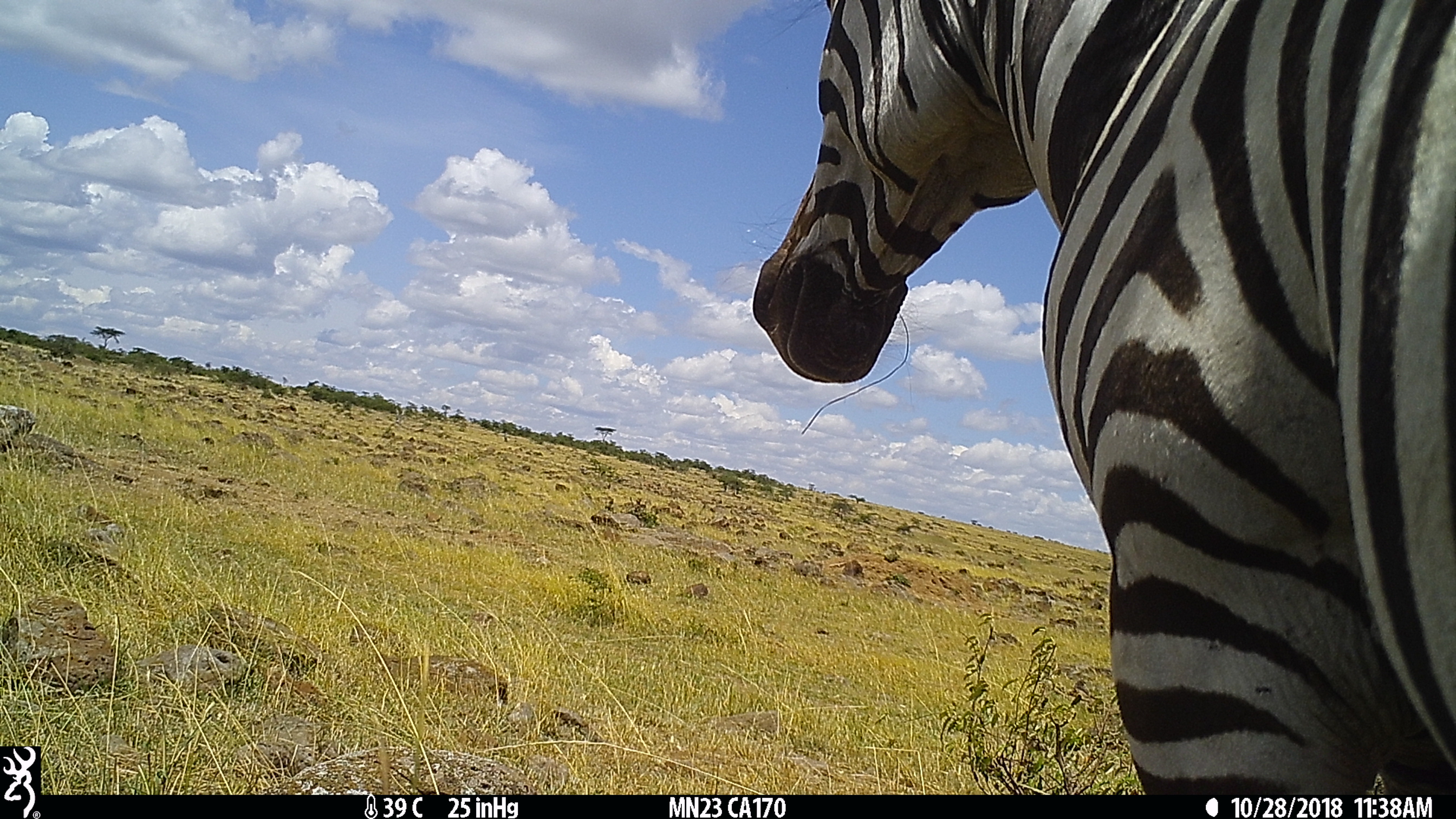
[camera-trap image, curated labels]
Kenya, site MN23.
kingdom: Animalia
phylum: Chordata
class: Mammalia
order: Perissodactyla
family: Equidae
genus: Equus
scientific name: Equus quagga burchellii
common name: burchell's zebra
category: zebra